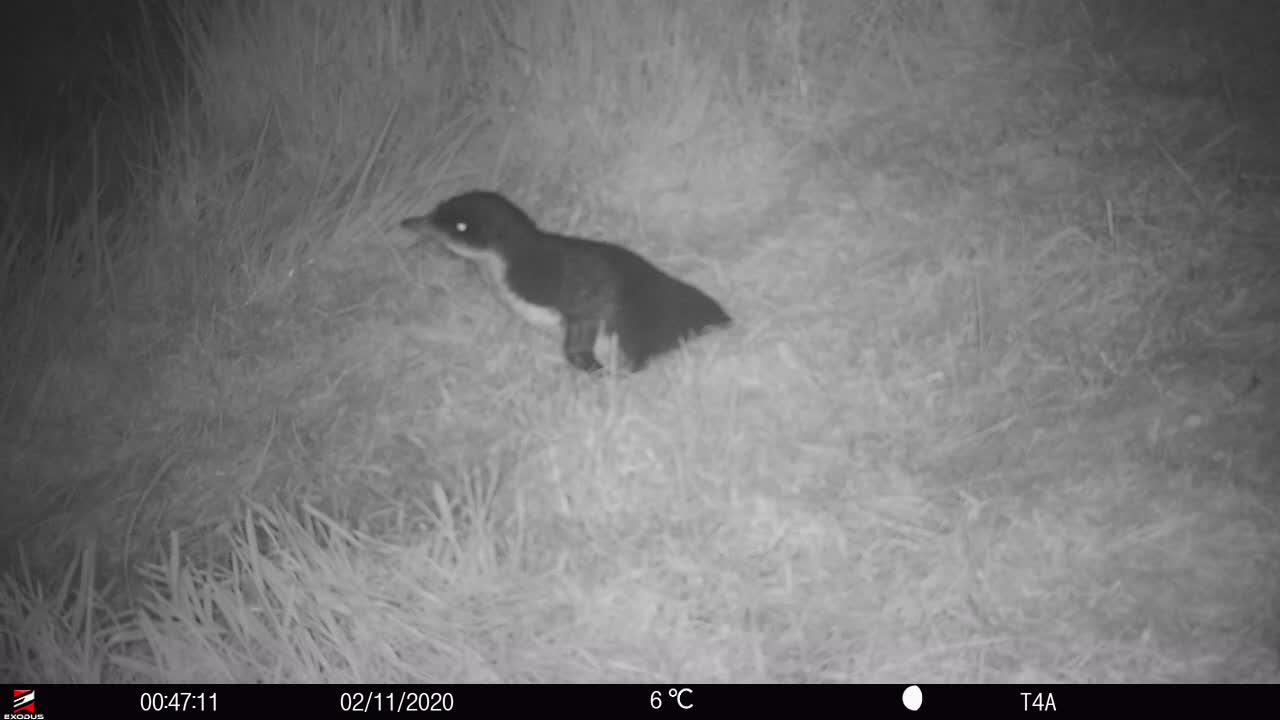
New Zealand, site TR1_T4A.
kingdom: Animalia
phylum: Chordata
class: Aves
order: Sphenisciformes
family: Spheniscidae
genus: Eudyptula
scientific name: Eudyptula minor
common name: little blue penguin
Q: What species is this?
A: Little blue penguin (Eudyptula minor).